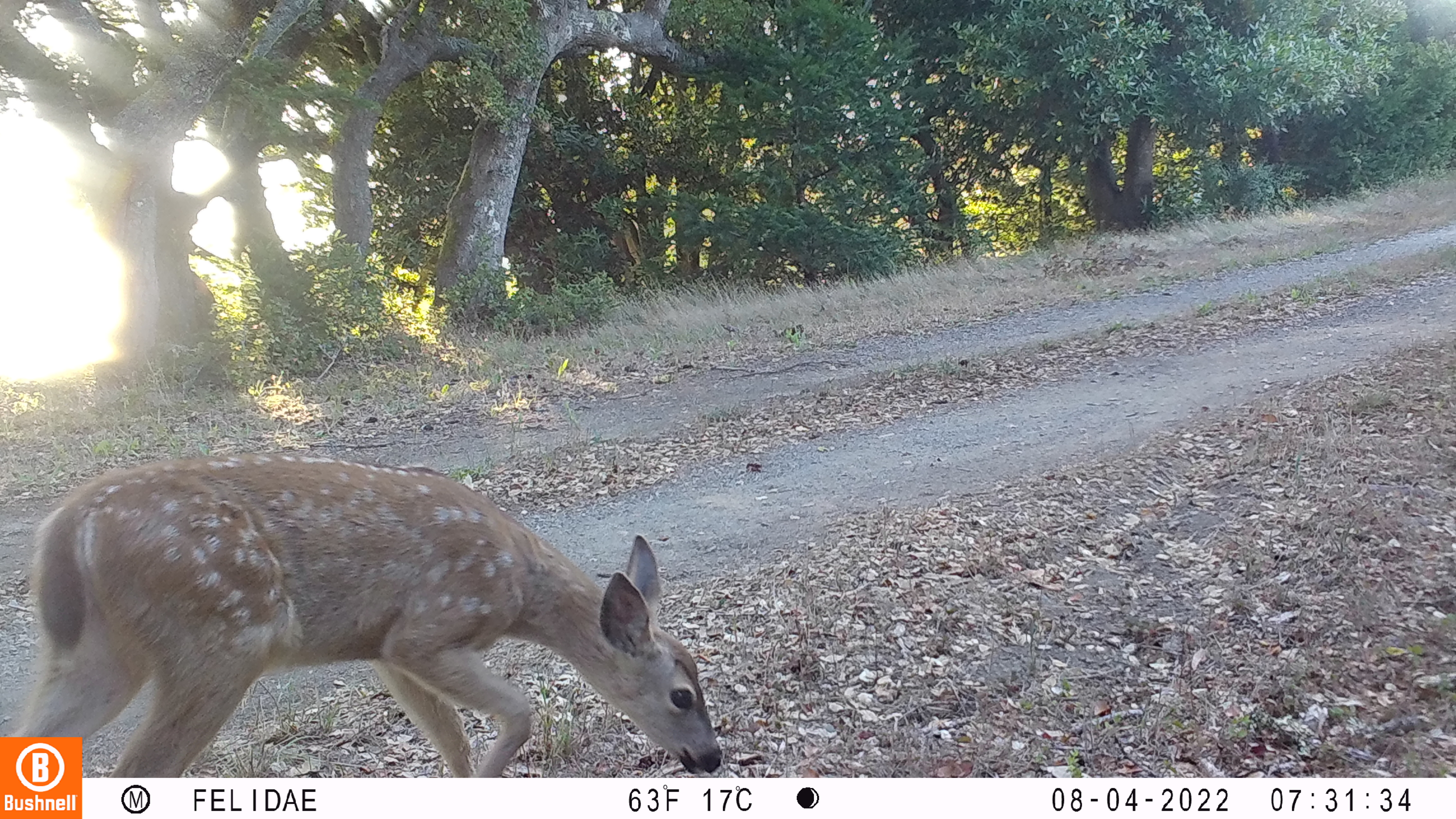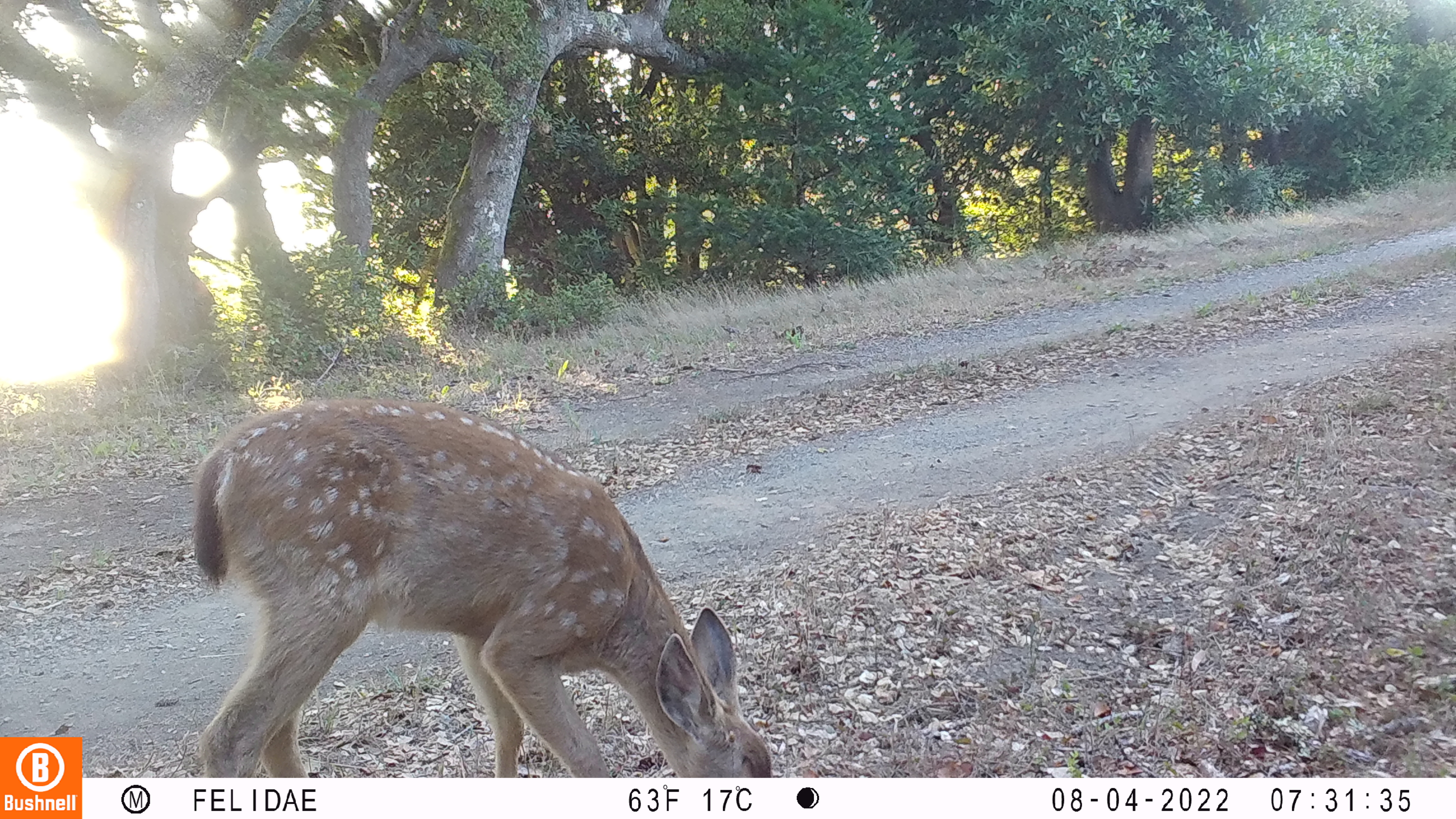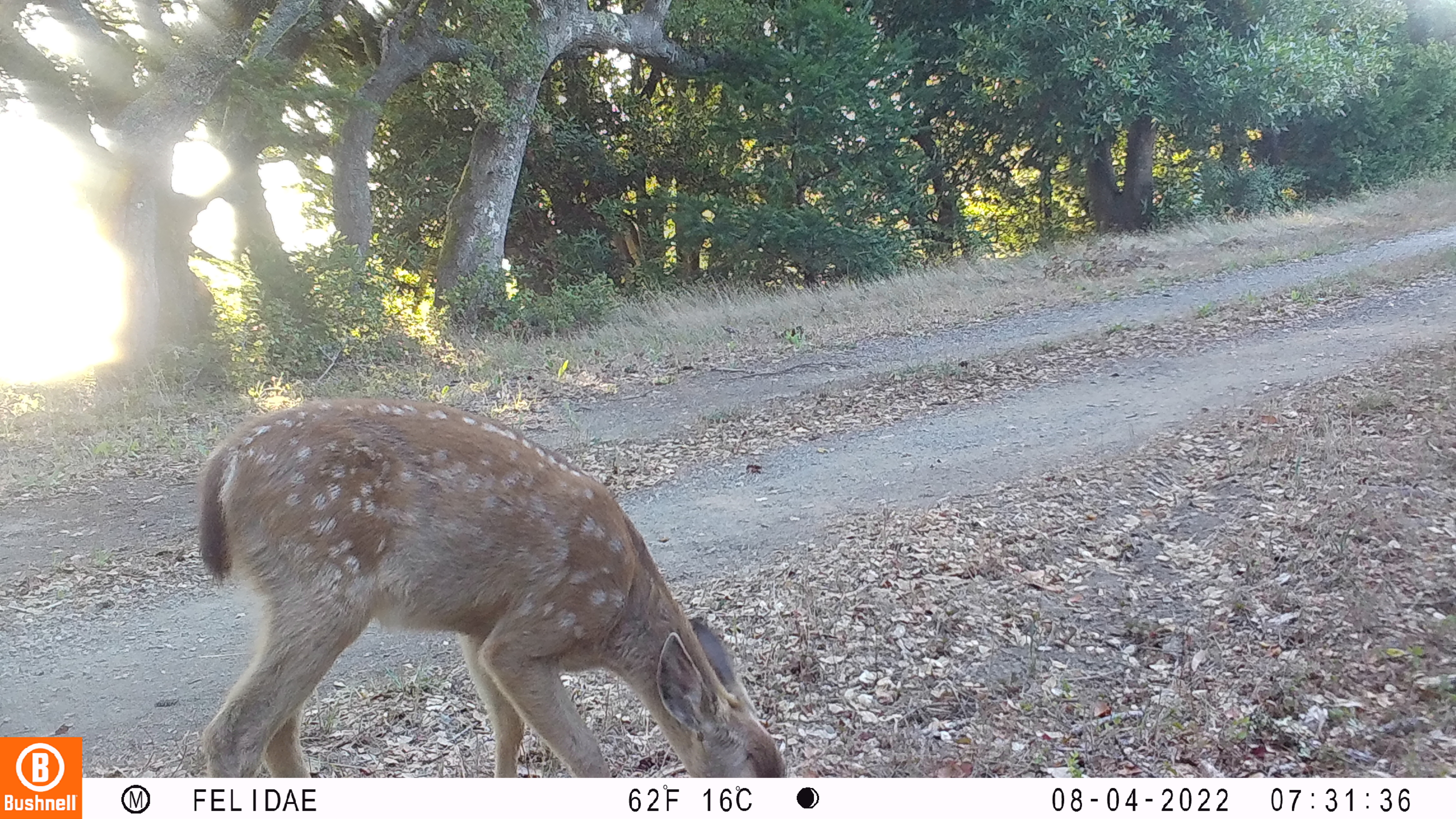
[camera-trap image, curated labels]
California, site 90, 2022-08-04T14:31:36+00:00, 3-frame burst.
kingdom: Animalia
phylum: Chordata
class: Mammalia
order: Artiodactyla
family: Cervidae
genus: Odocoileus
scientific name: Odocoileus hemionus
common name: mule deer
Mule deer (Odocoileus hemionus).